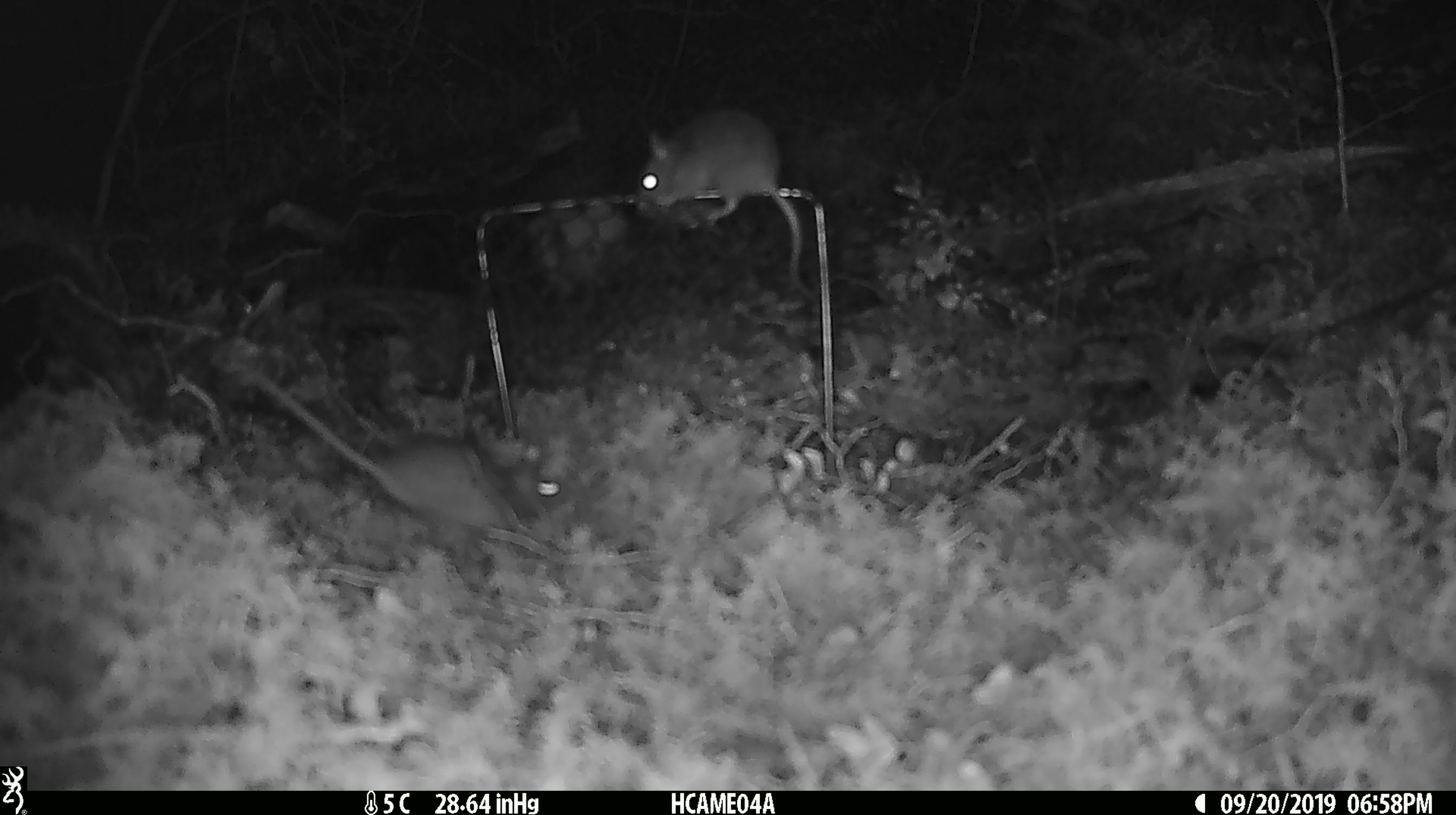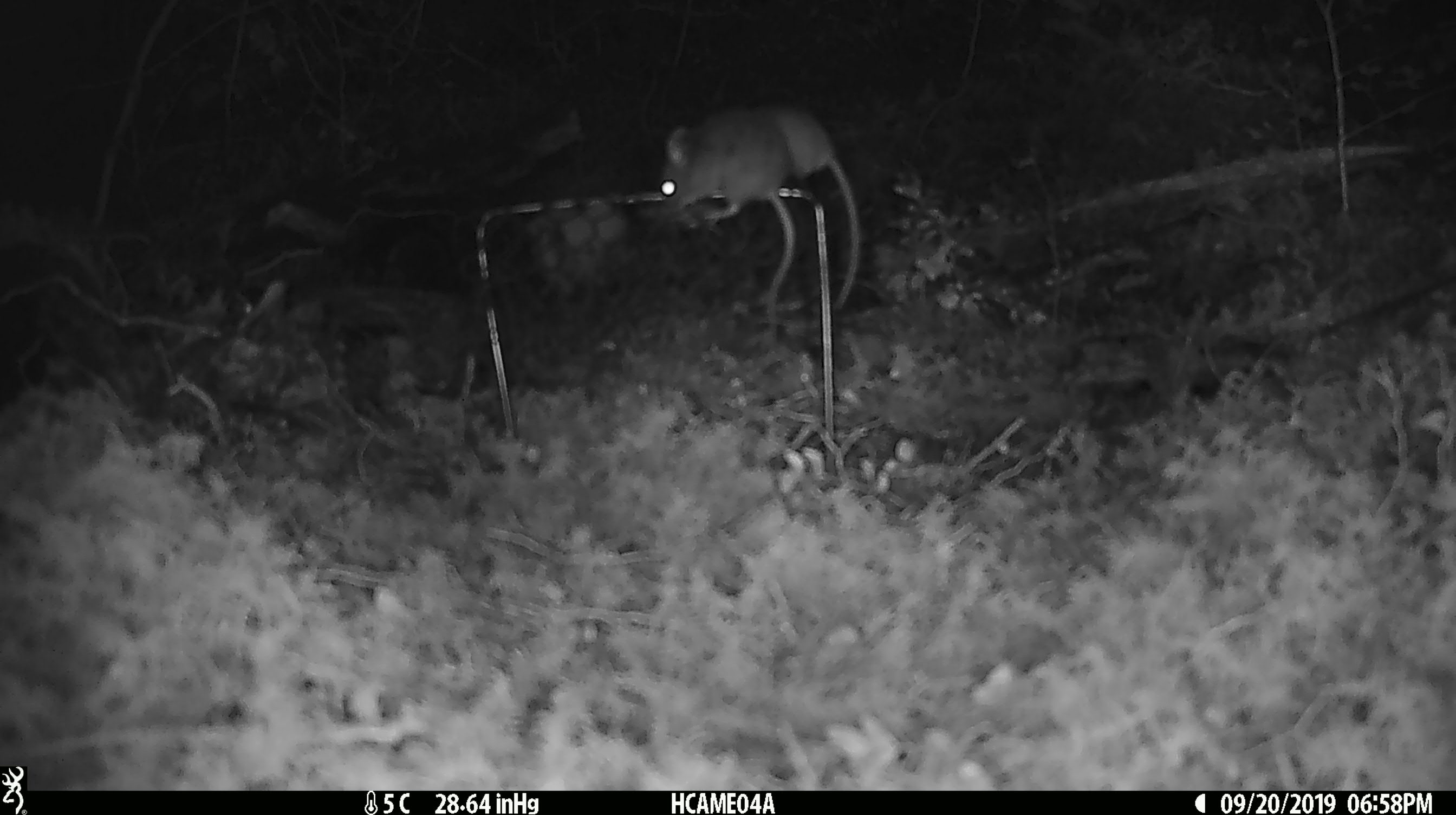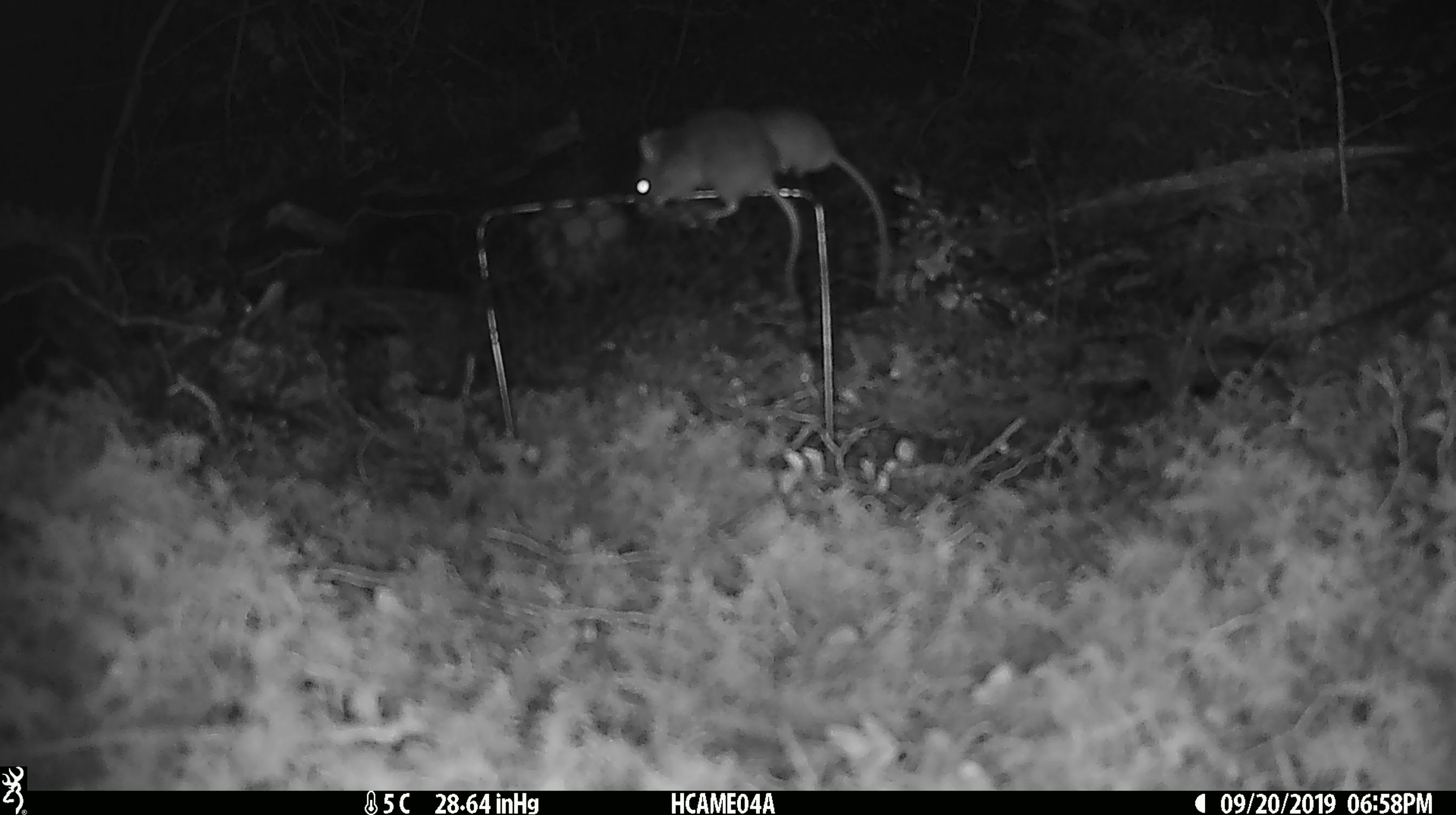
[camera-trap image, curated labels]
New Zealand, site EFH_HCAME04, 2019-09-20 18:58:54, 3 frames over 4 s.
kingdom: Animalia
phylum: Chordata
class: Mammalia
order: Rodentia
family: Muridae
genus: Mus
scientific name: Mus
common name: mouse